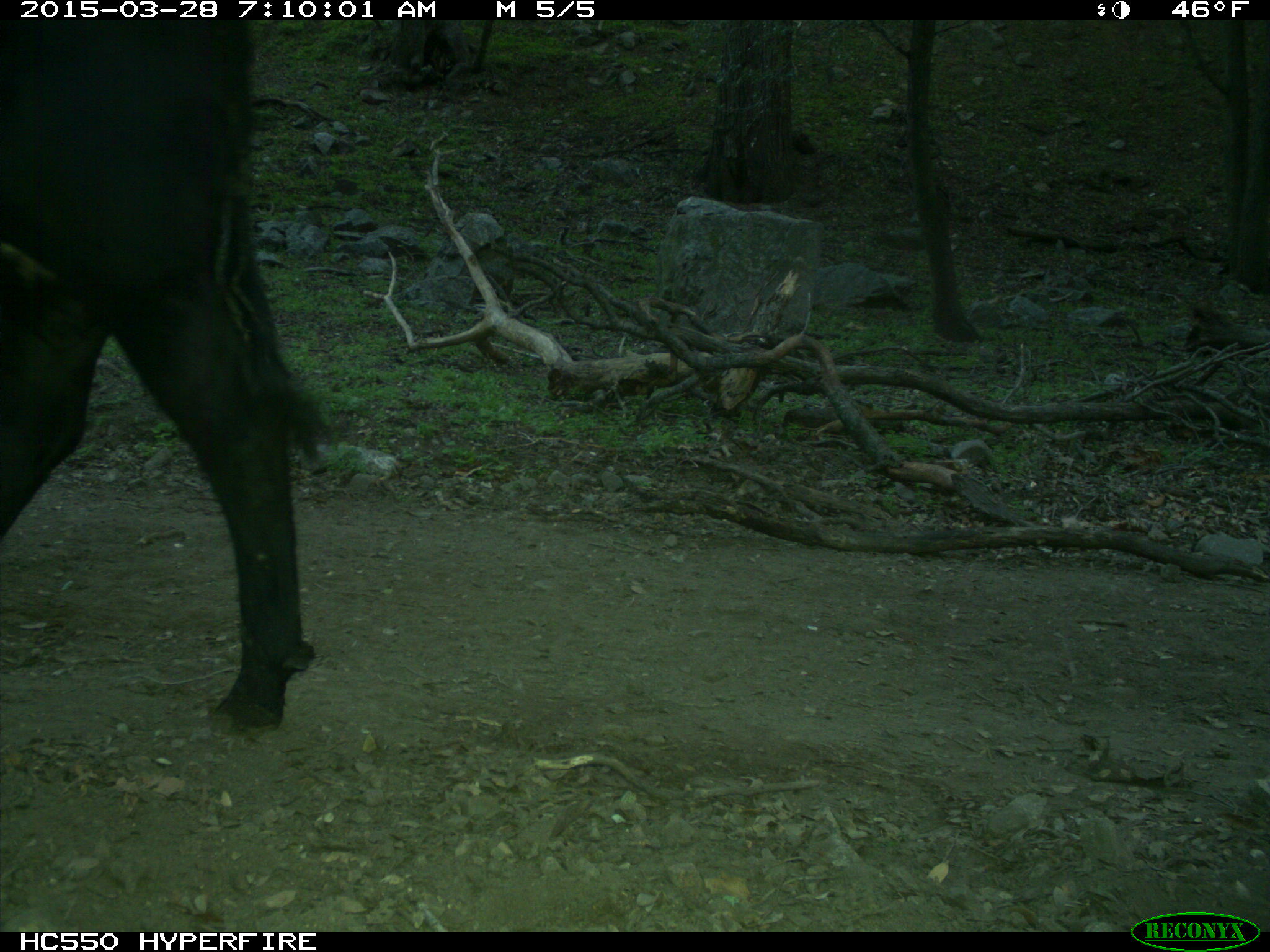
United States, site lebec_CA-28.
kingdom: Animalia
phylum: Chordata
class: Mammalia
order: Artiodactyla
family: Bovidae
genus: Bos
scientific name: Bos taurus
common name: domestic cow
Bos taurus (domestic cow).